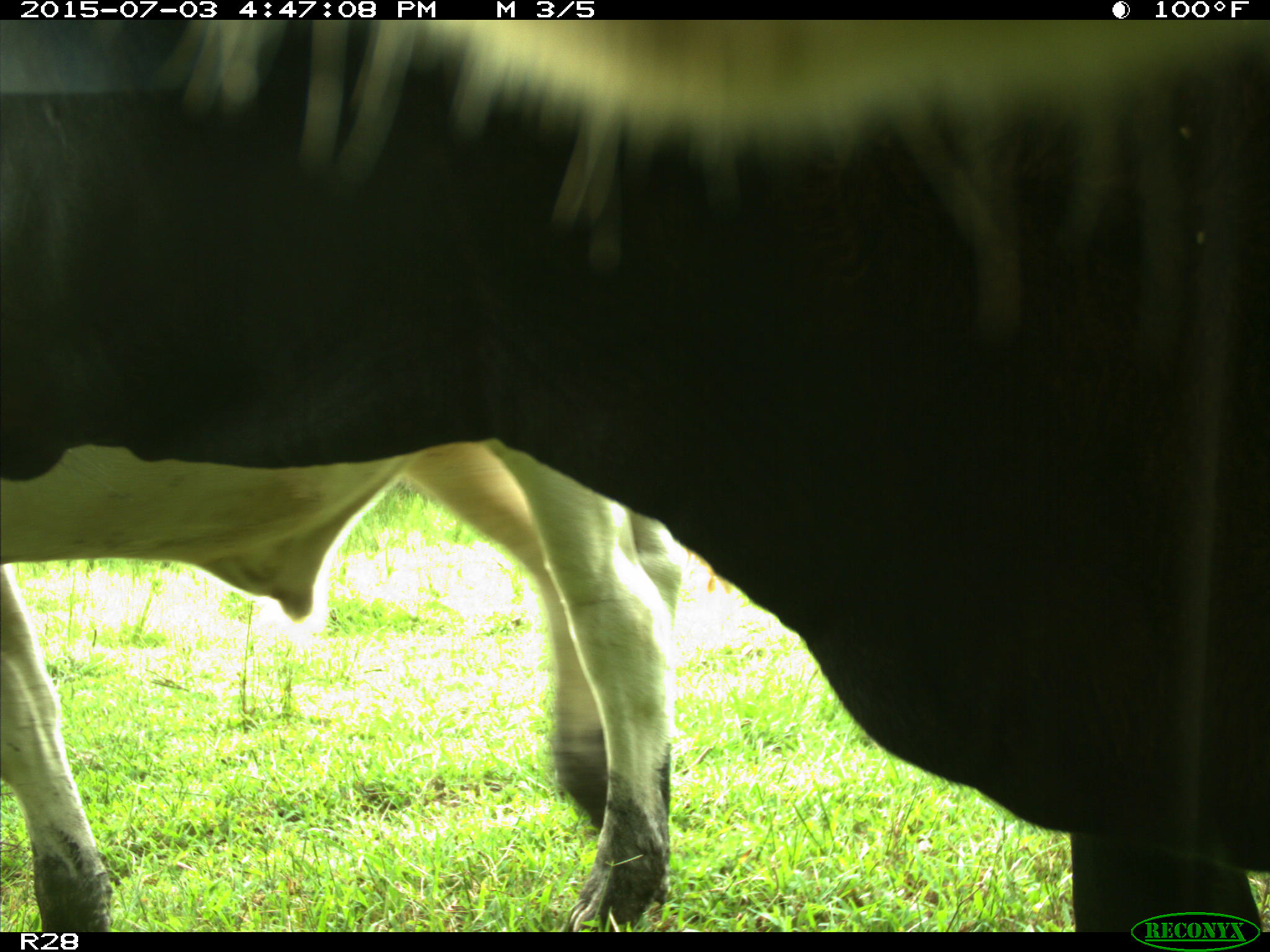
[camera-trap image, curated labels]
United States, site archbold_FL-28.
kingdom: Animalia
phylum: Chordata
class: Mammalia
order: Artiodactyla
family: Bovidae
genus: Bos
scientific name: Bos taurus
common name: domestic cow